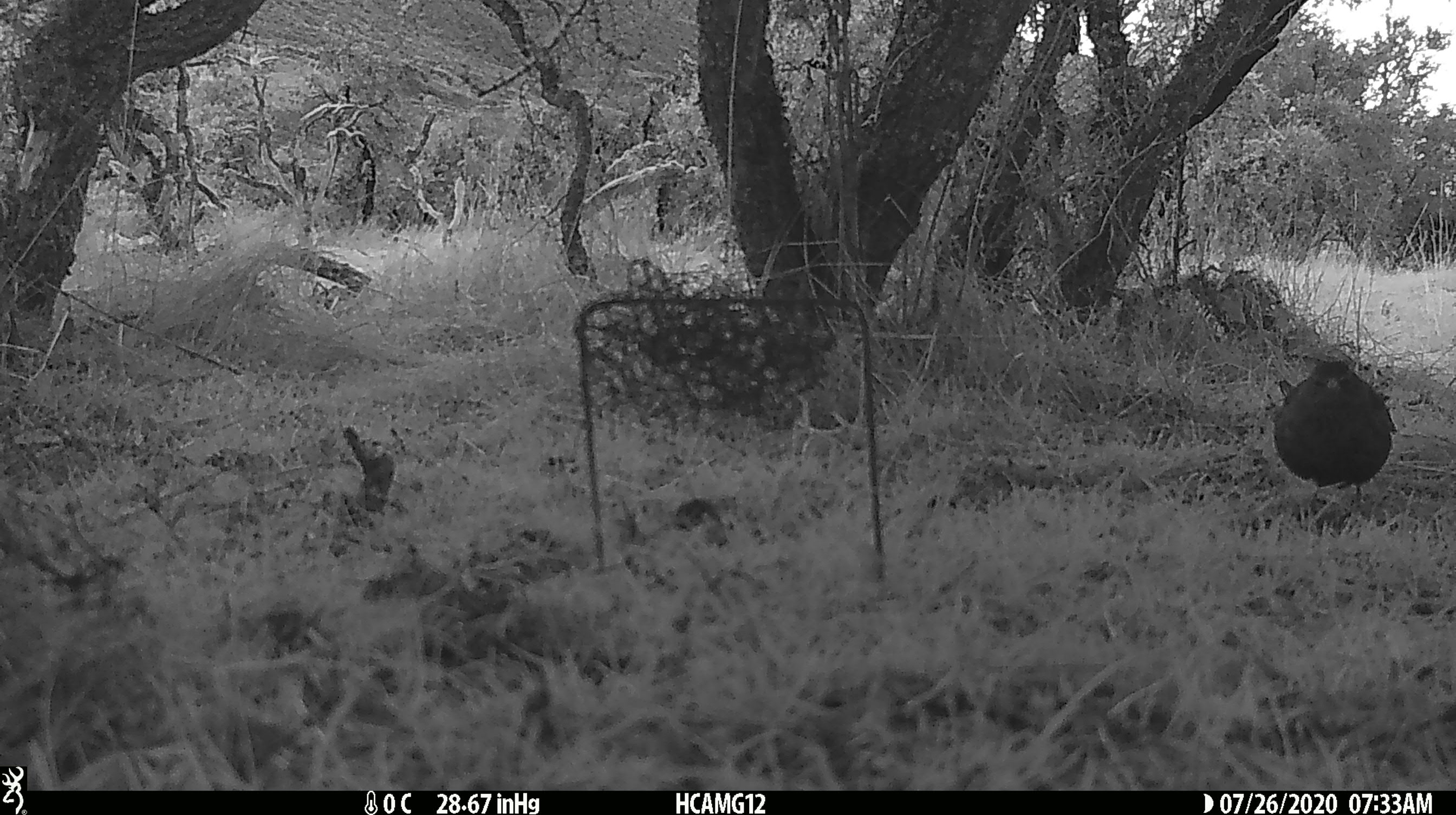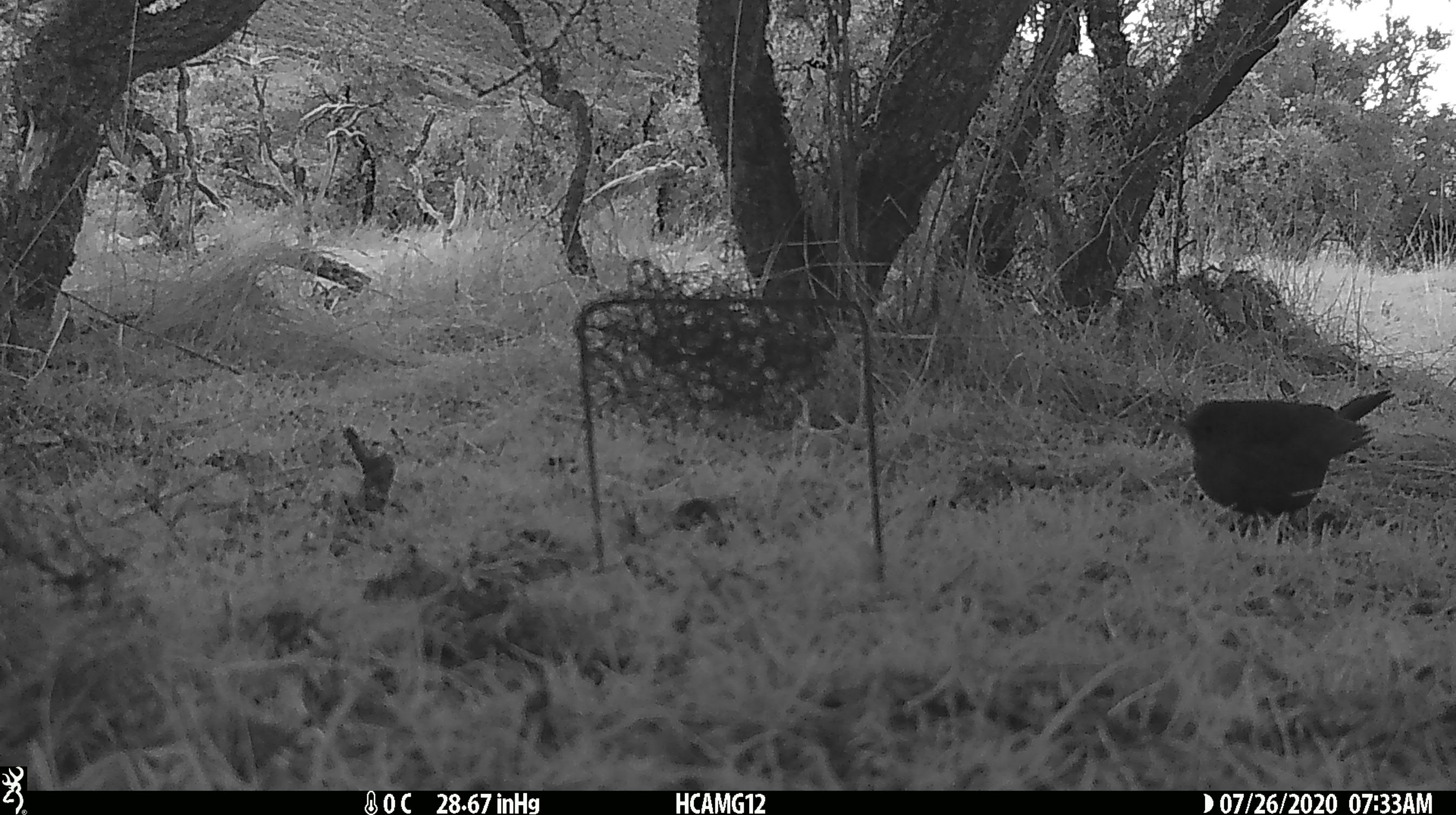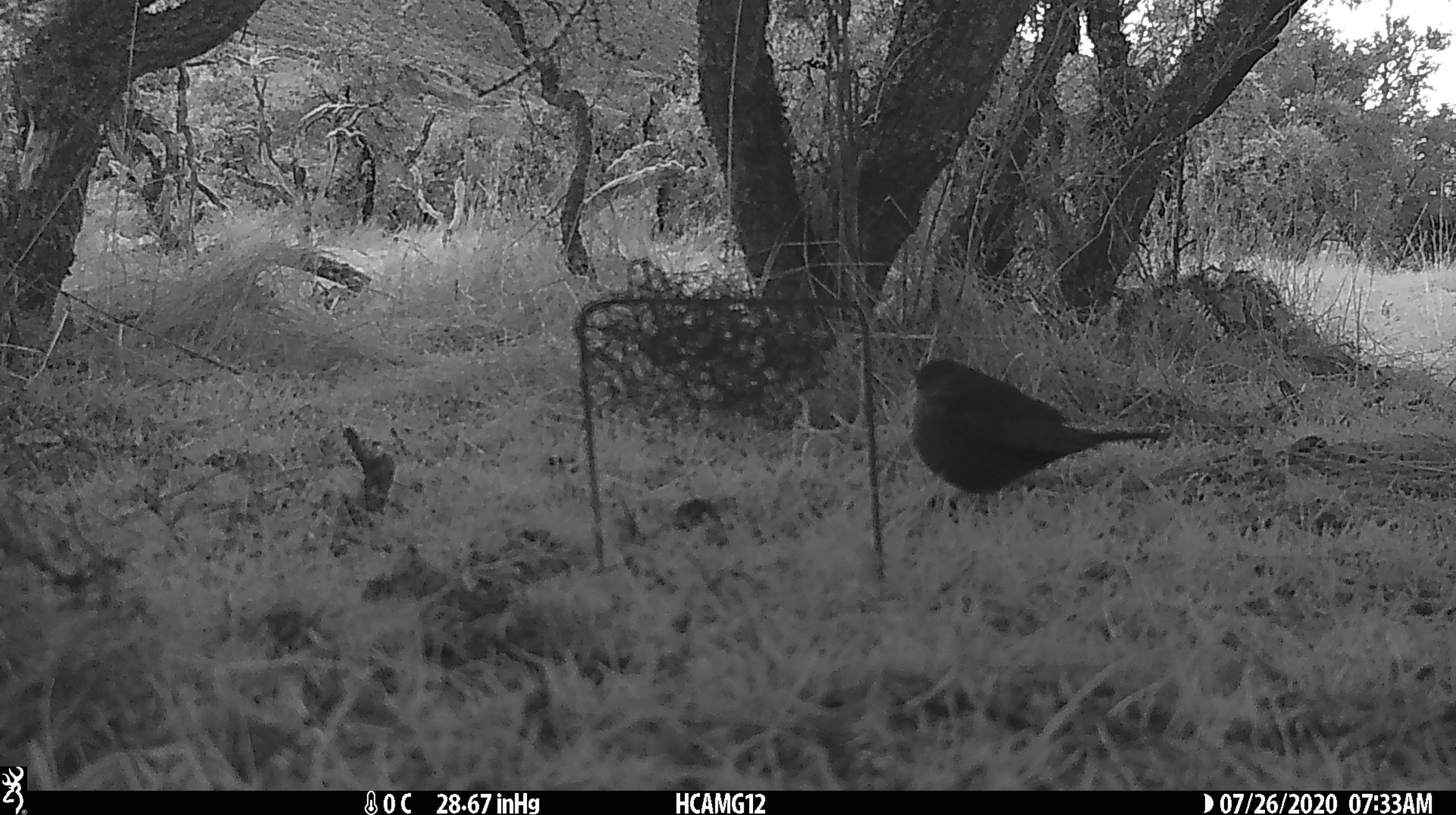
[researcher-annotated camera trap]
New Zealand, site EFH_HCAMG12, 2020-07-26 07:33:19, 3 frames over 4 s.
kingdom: Animalia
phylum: Chordata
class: Aves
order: Passeriformes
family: Turdidae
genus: Turdus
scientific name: Turdus merula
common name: eurasian blackbird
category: blackbird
Blackbird (eurasian blackbird) (Turdus merula).